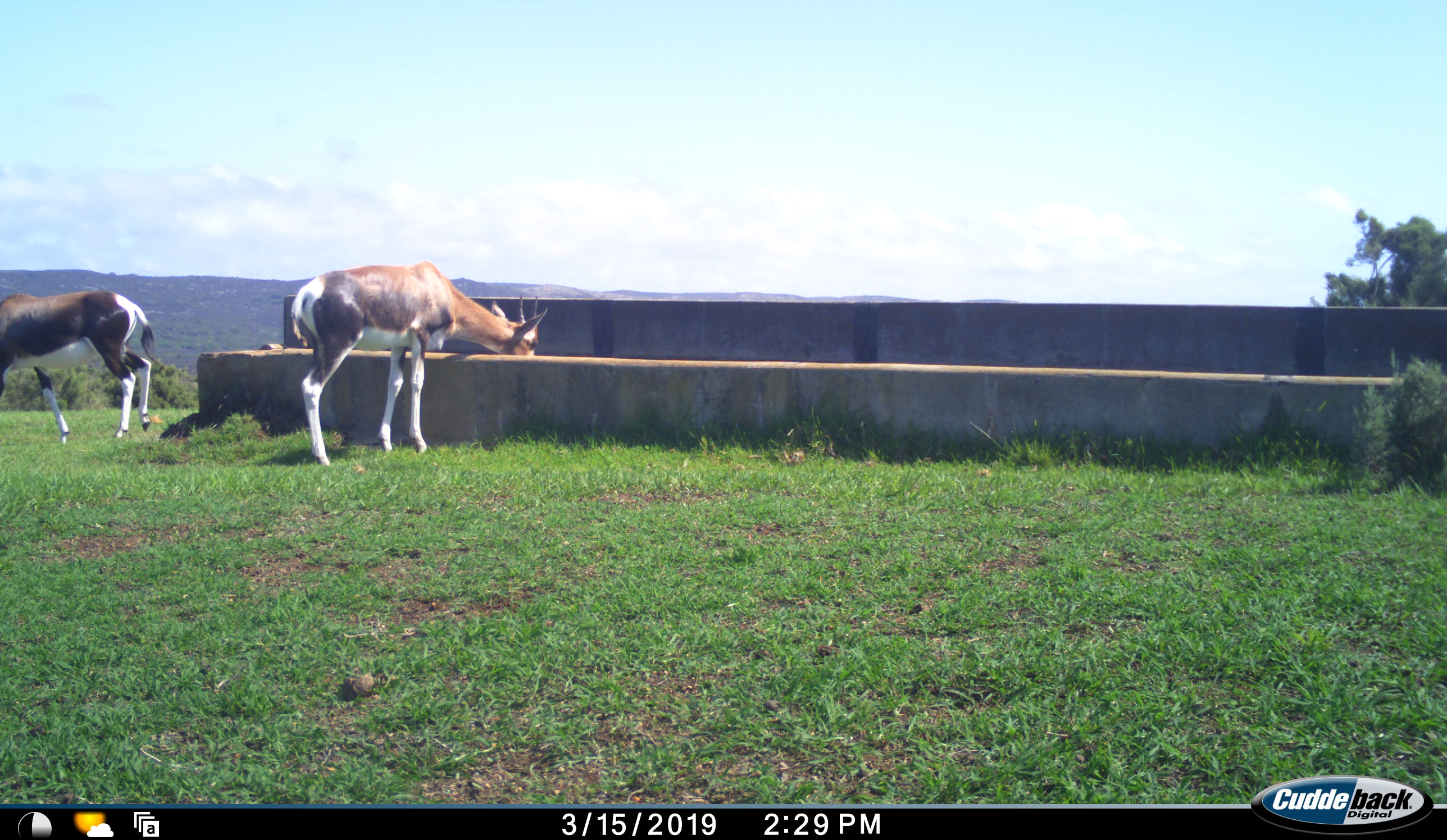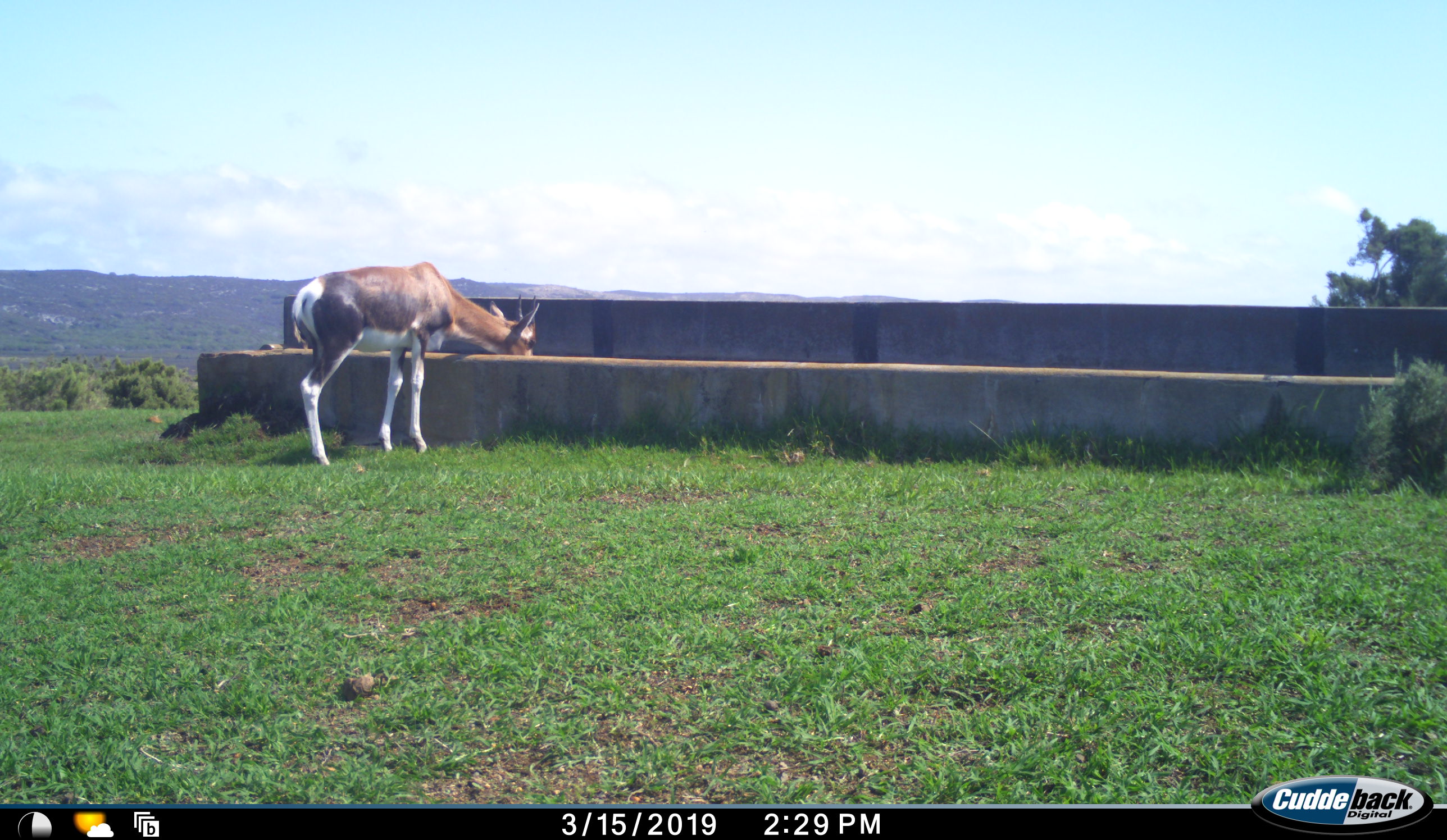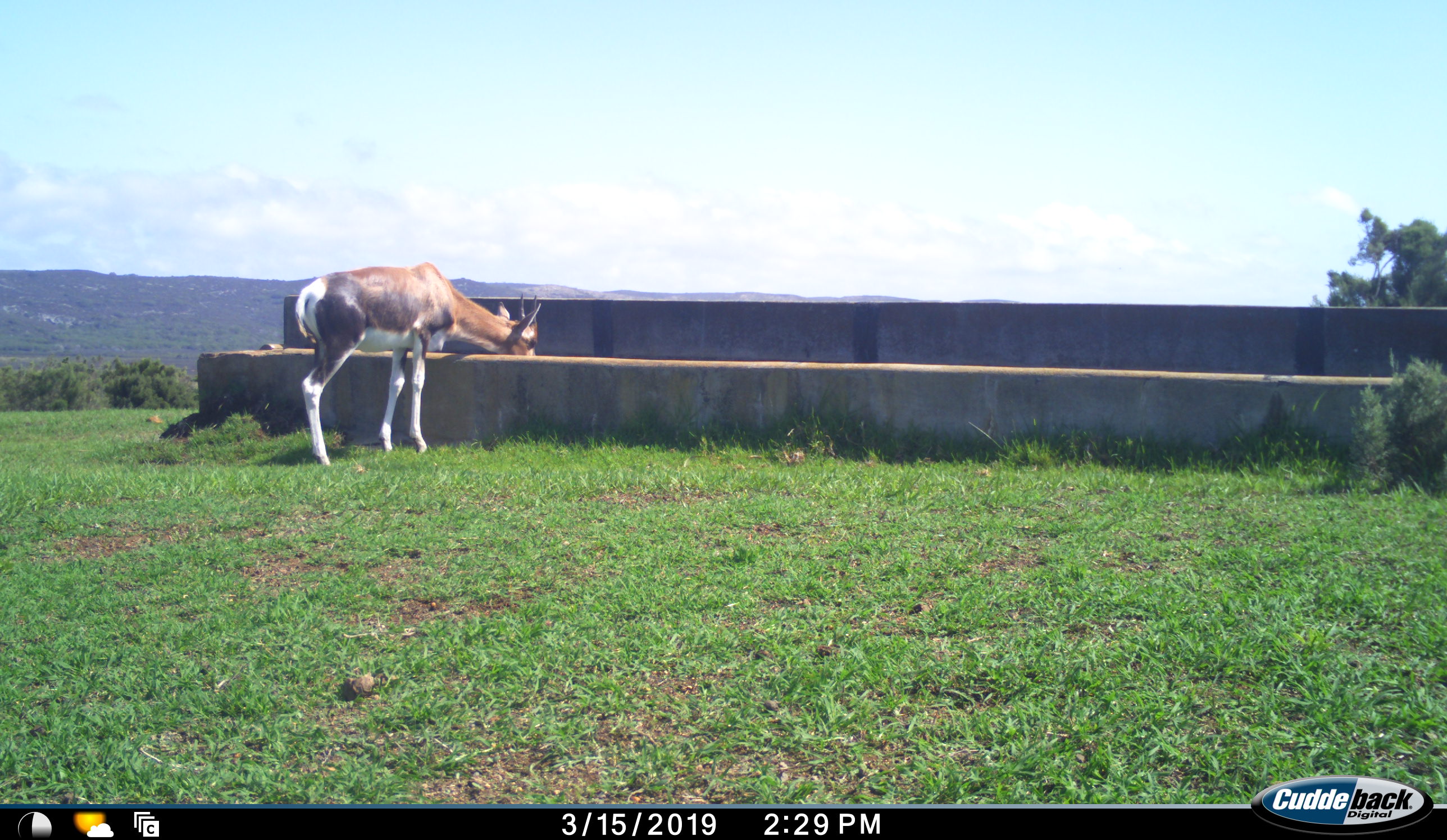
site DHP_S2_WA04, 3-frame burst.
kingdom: Animalia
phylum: Chordata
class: Mammalia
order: Artiodactyla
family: Bovidae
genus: Damaliscus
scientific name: Damaliscus pygargus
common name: bontebok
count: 2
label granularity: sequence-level